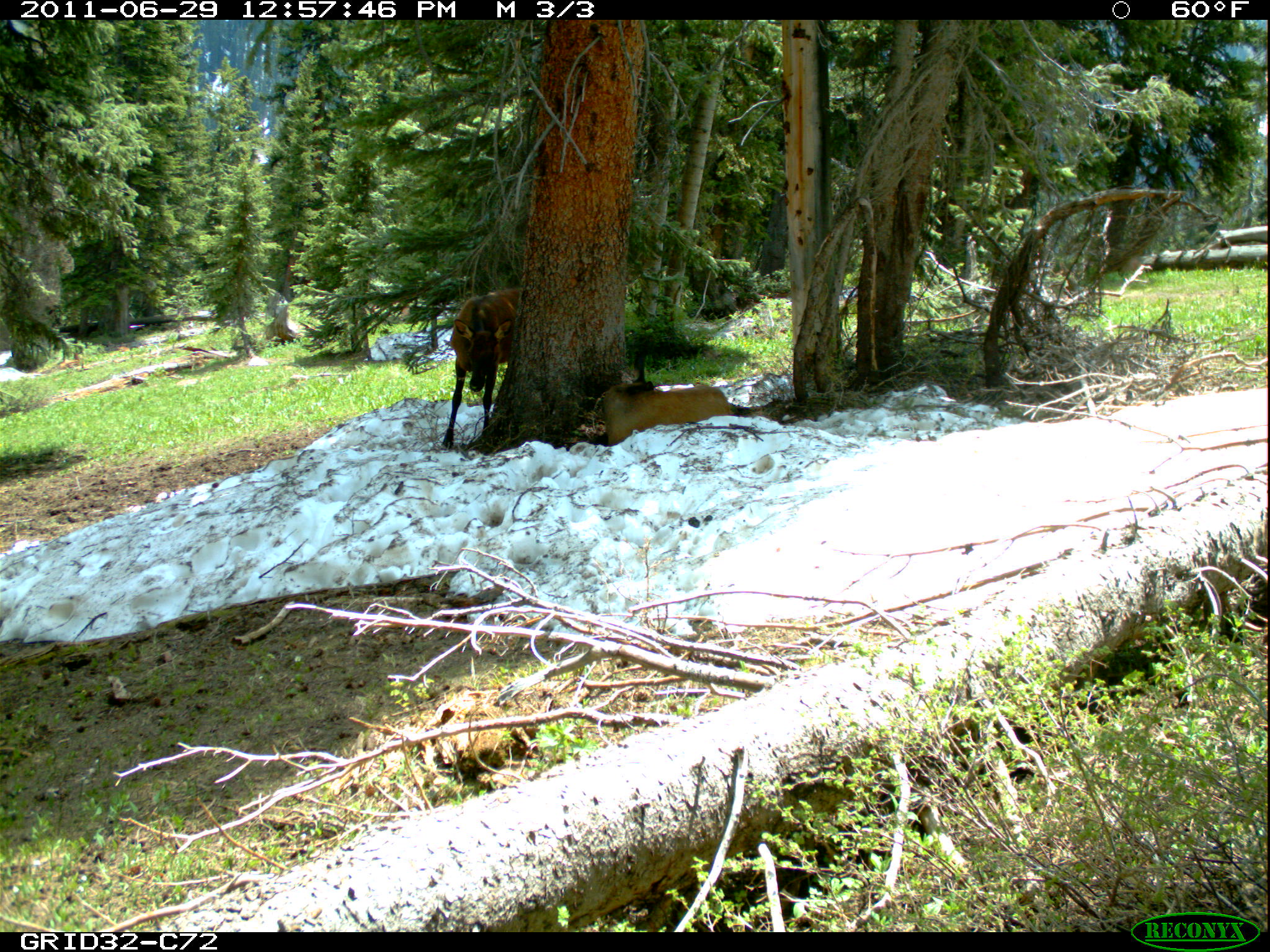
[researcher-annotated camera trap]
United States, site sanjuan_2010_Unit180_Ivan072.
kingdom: Animalia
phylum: Chordata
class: Mammalia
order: Artiodactyla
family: Cervidae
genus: Cervus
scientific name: Cervus elaphus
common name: red deer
Cervus elaphus (red deer).